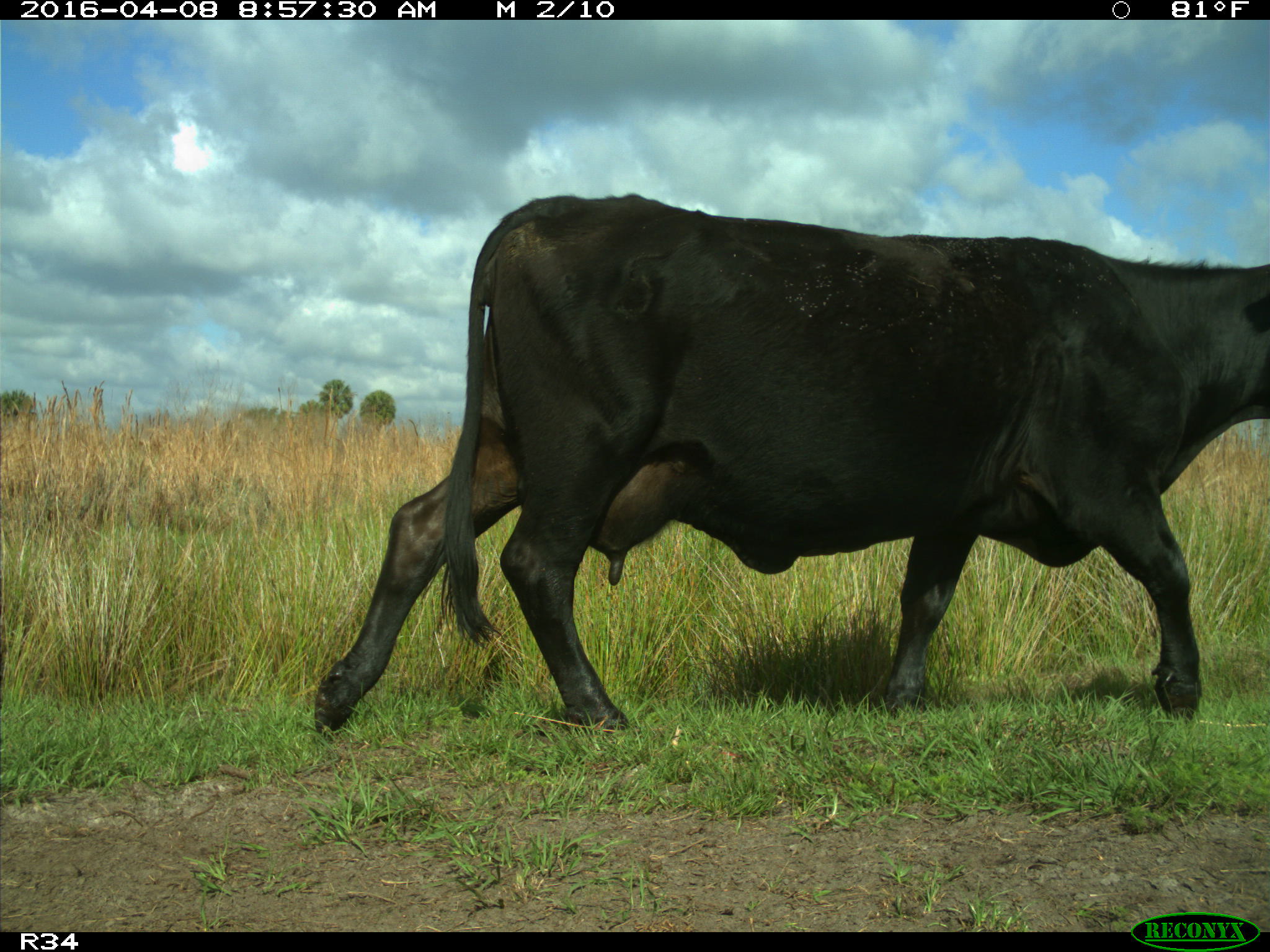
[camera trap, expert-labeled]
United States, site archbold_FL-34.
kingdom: Animalia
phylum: Chordata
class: Mammalia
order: Artiodactyla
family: Bovidae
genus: Bos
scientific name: Bos taurus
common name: domestic cow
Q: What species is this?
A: Bos taurus (domestic cow).